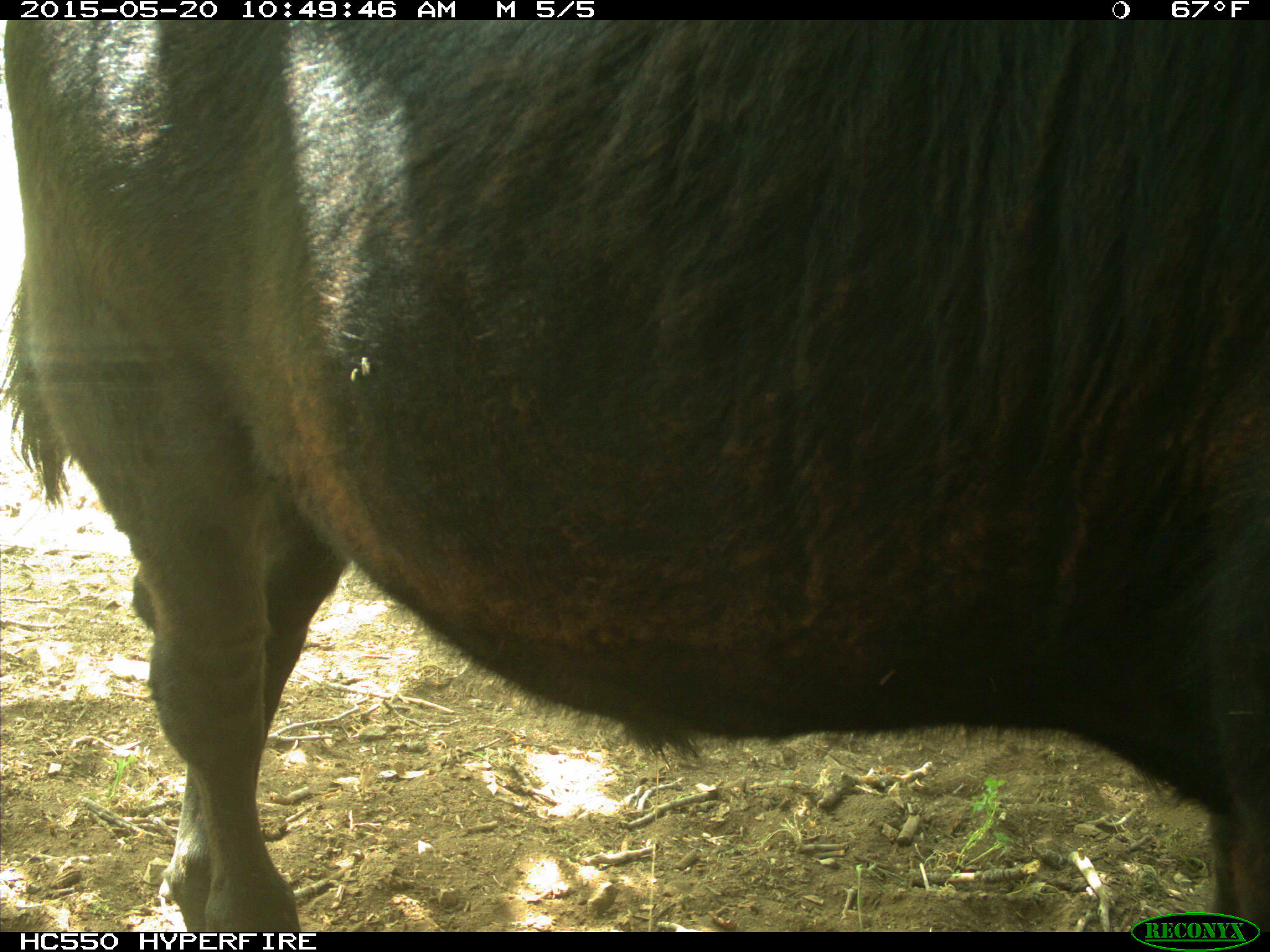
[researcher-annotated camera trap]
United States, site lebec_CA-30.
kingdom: Animalia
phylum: Chordata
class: Mammalia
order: Artiodactyla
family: Bovidae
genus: Bos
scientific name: Bos taurus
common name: domestic cow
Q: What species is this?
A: Bos taurus (domestic cow).